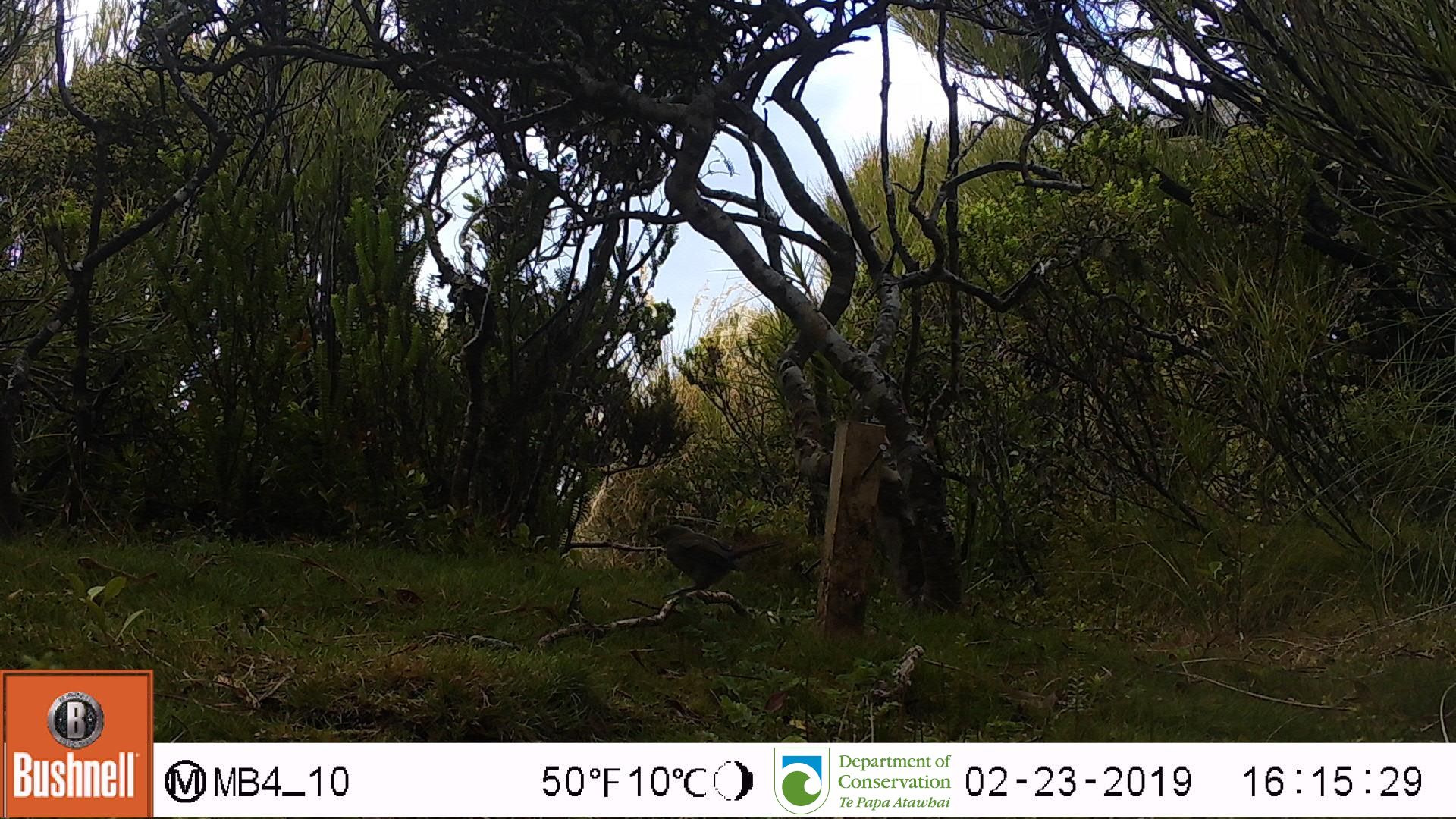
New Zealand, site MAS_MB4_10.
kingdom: Animalia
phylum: Chordata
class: Aves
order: Passeriformes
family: Meliphagidae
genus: Anthornis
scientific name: Anthornis melanura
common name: new zealand bellbird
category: bellbird